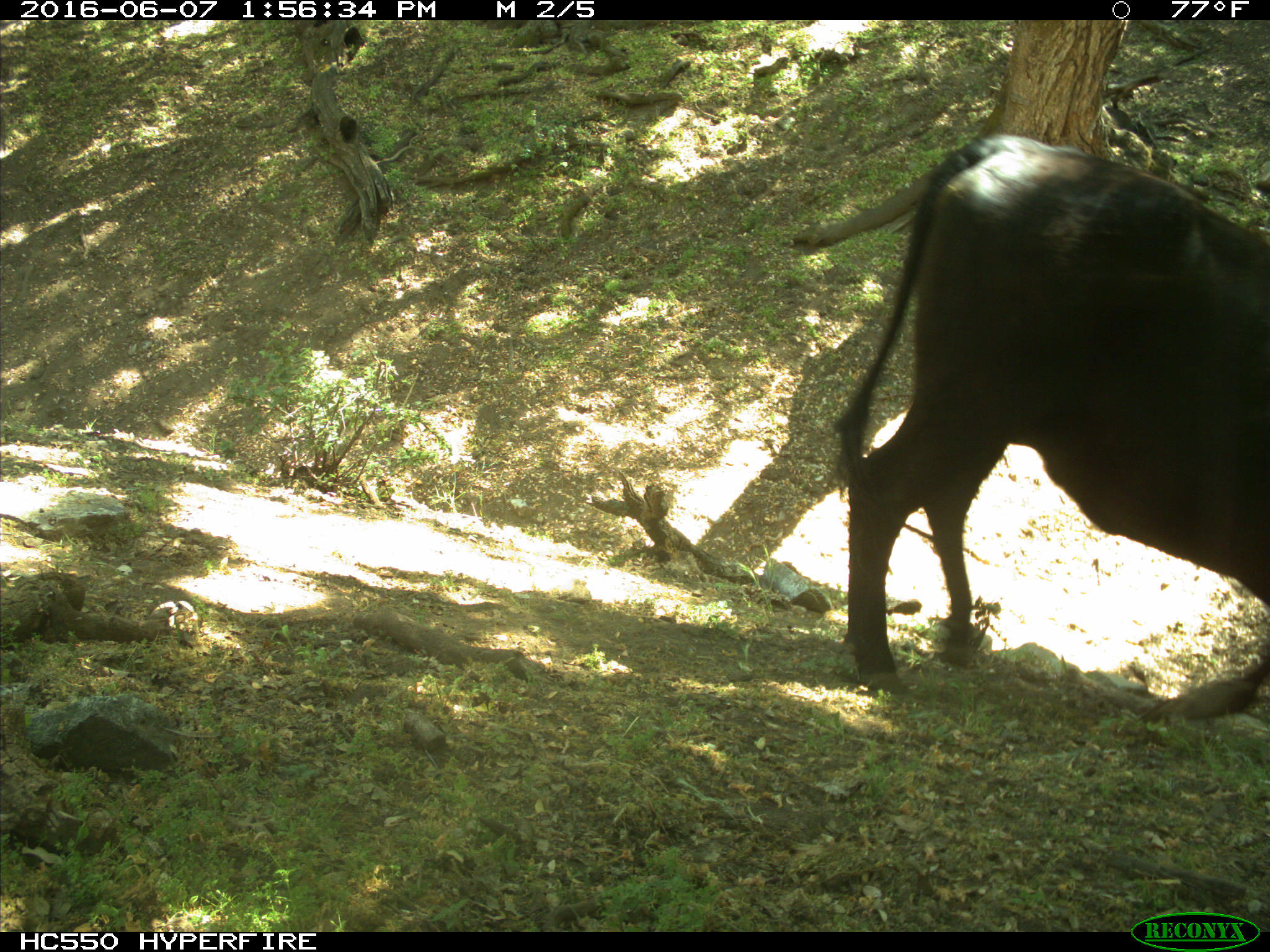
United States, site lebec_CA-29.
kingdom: Animalia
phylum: Chordata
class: Mammalia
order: Artiodactyla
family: Bovidae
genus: Bos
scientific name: Bos taurus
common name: domestic cow